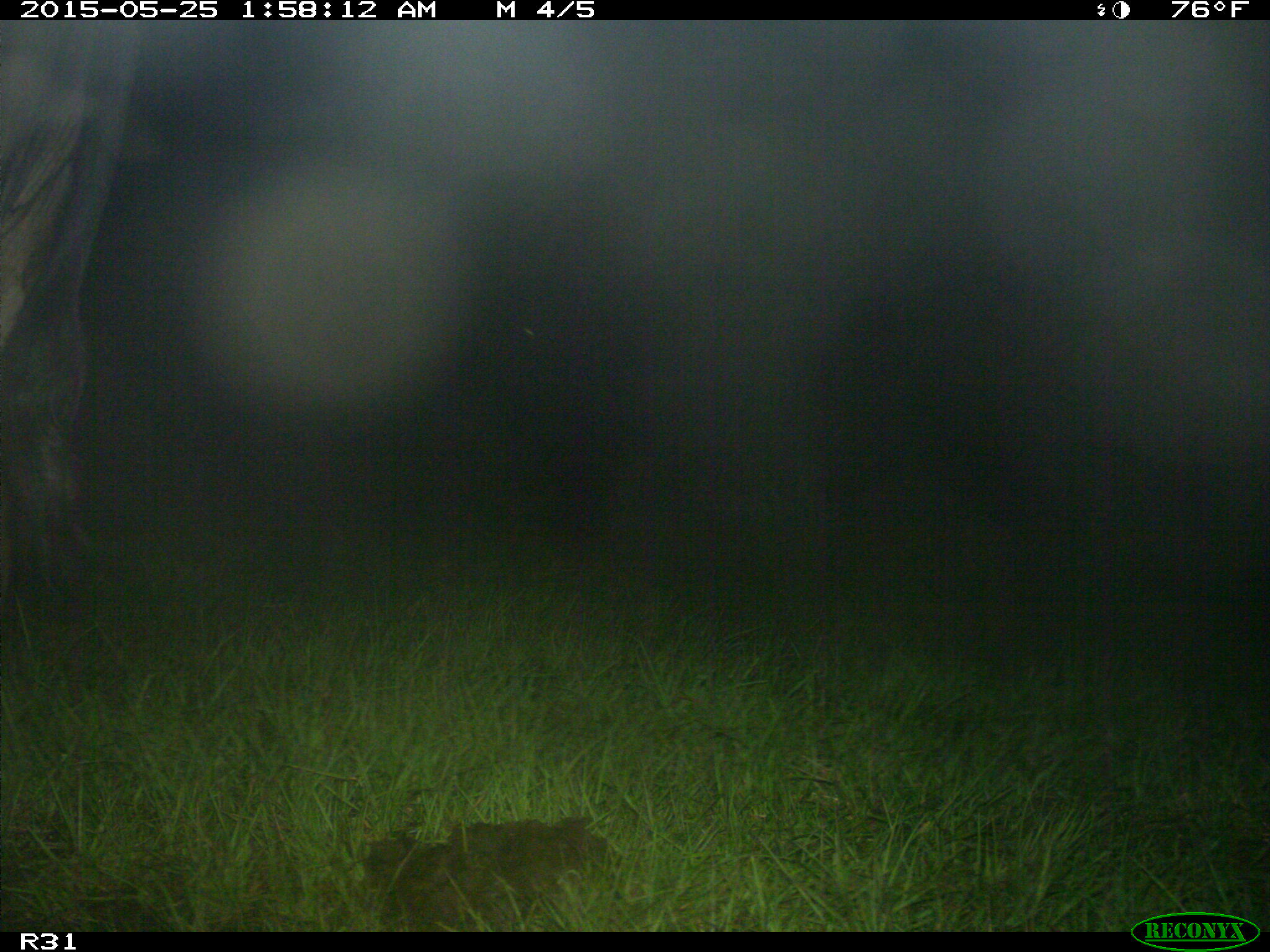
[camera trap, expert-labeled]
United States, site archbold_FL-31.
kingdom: Animalia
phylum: Chordata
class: Mammalia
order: Artiodactyla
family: Bovidae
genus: Bos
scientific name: Bos taurus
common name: domestic cow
Bos taurus (domestic cow).